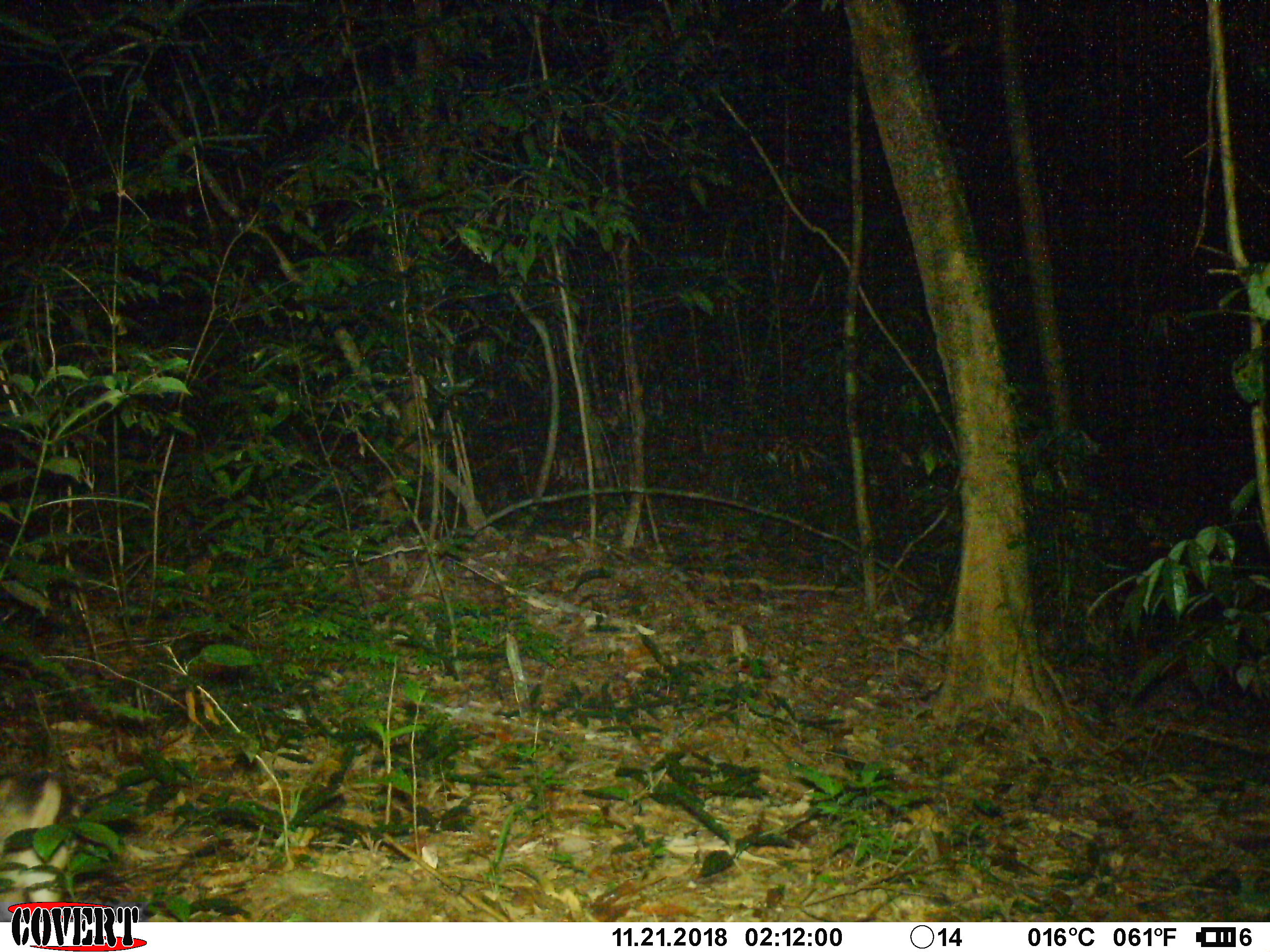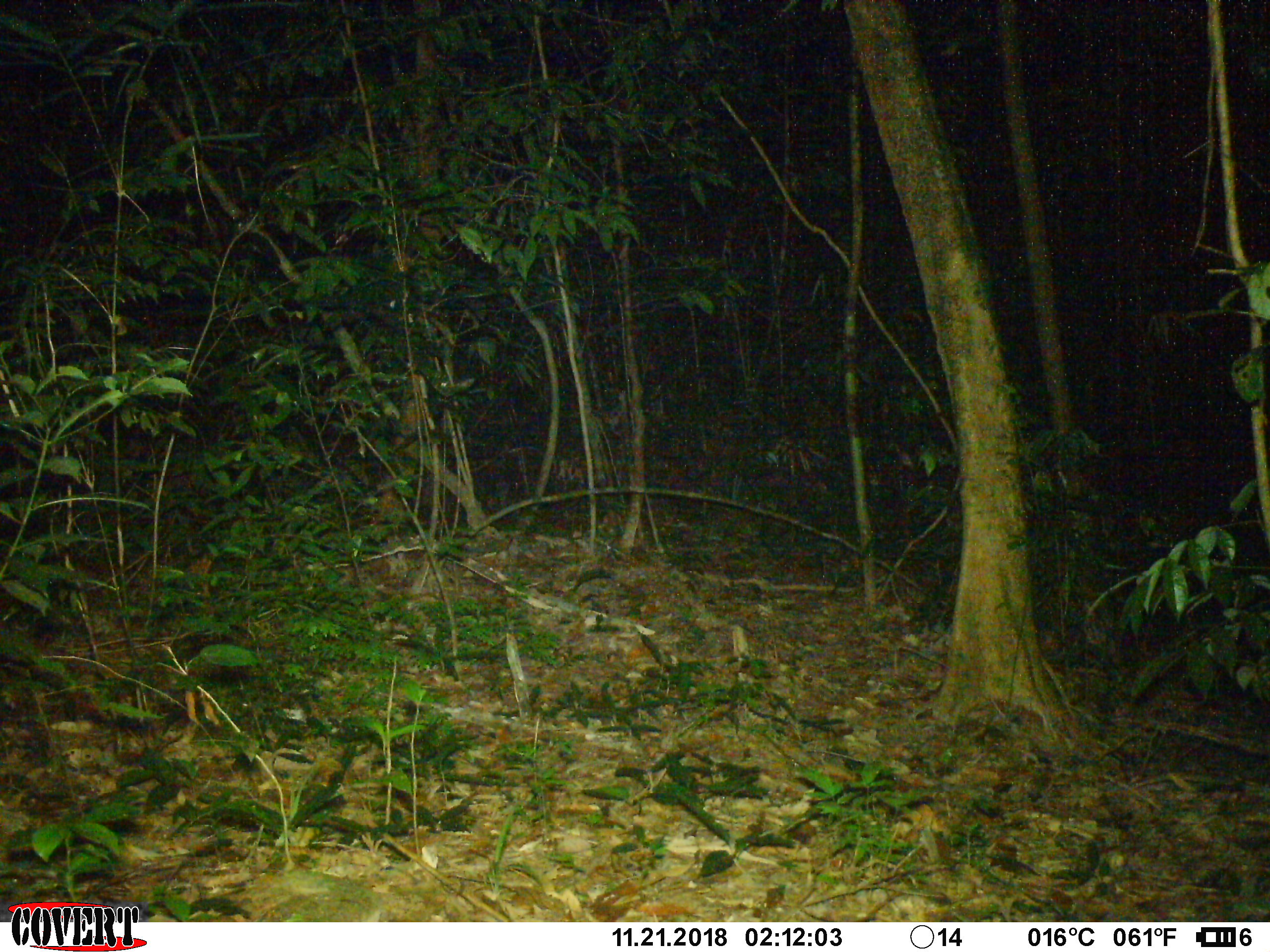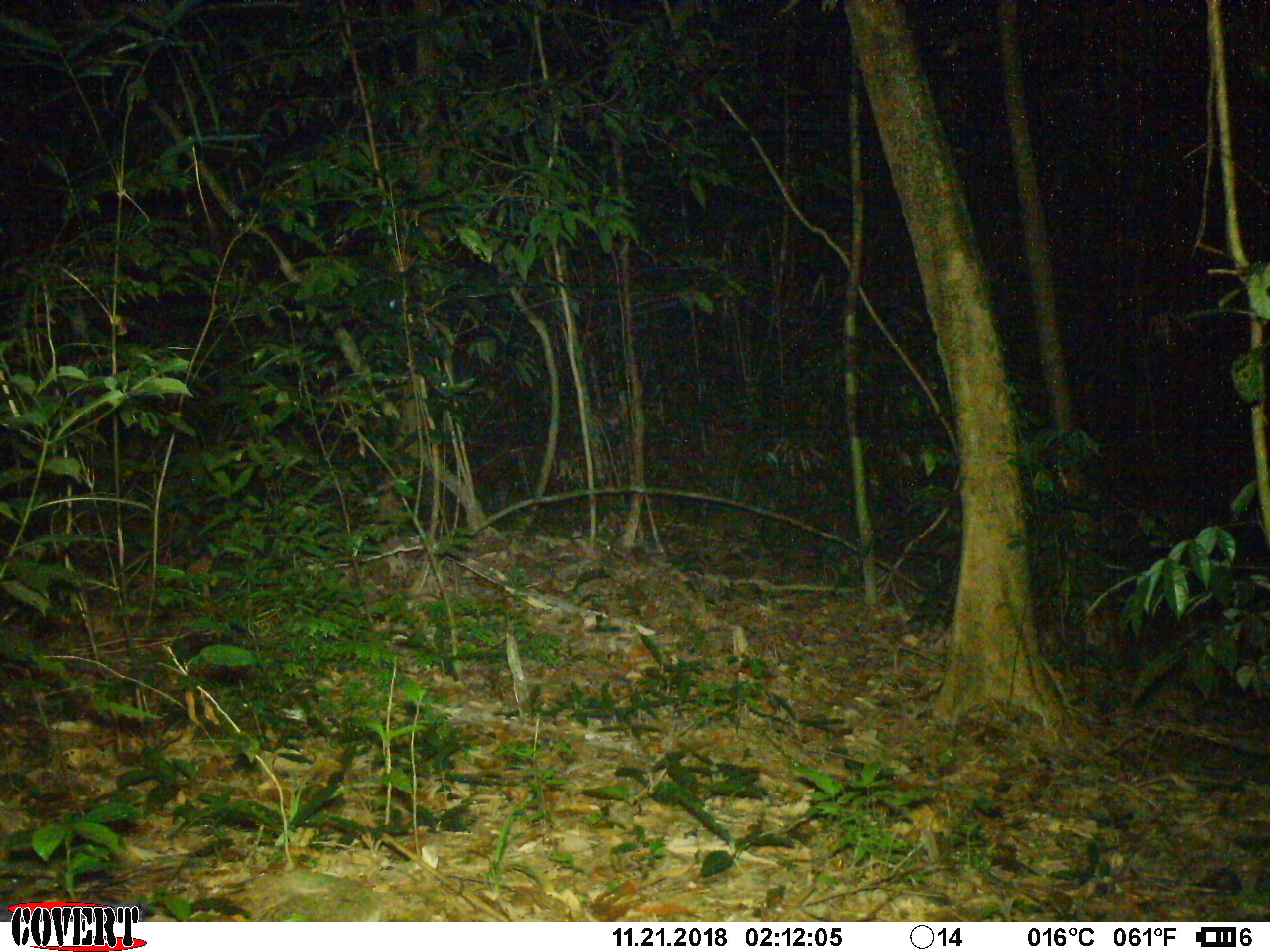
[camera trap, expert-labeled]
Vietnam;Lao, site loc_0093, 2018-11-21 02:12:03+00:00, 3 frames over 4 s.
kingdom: Animalia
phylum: Chordata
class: Mammalia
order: Lagomorpha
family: Leporidae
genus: Nesolagus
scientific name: Nesolagus timminsi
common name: annamite striped rabbit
Annamite striped rabbit (Nesolagus timminsi). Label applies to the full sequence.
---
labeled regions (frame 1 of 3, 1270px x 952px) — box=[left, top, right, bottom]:
annamite striped rabbit: box=[0, 776, 61, 920]